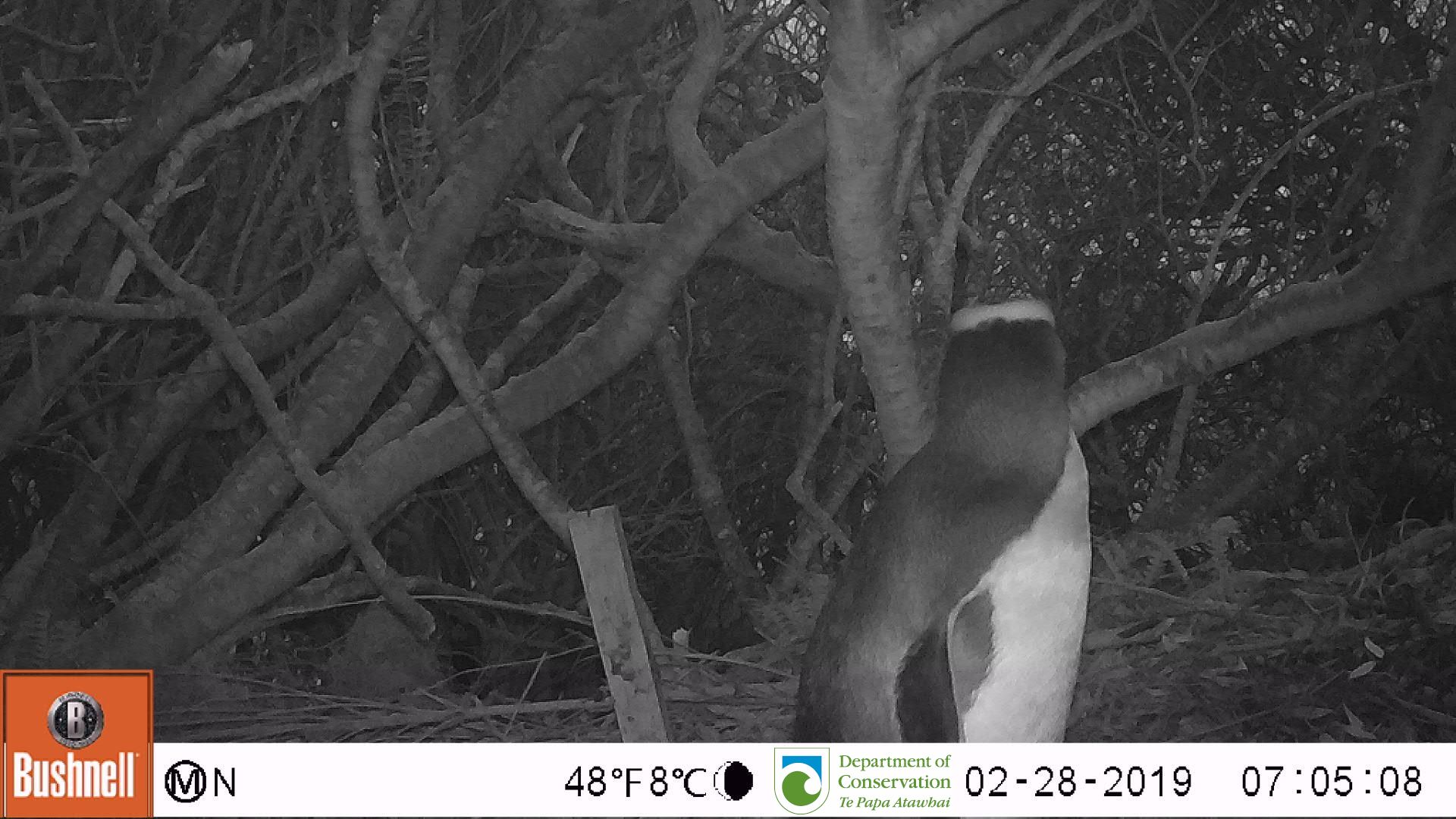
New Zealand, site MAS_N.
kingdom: Animalia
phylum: Chordata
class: Aves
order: Sphenisciformes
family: Spheniscidae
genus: Megadyptes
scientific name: Megadyptes antipodes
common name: yellow-eyed penguin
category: yellow eyed penguin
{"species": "yellow eyed penguin (yellow-eyed penguin) (Megadyptes antipodes)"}